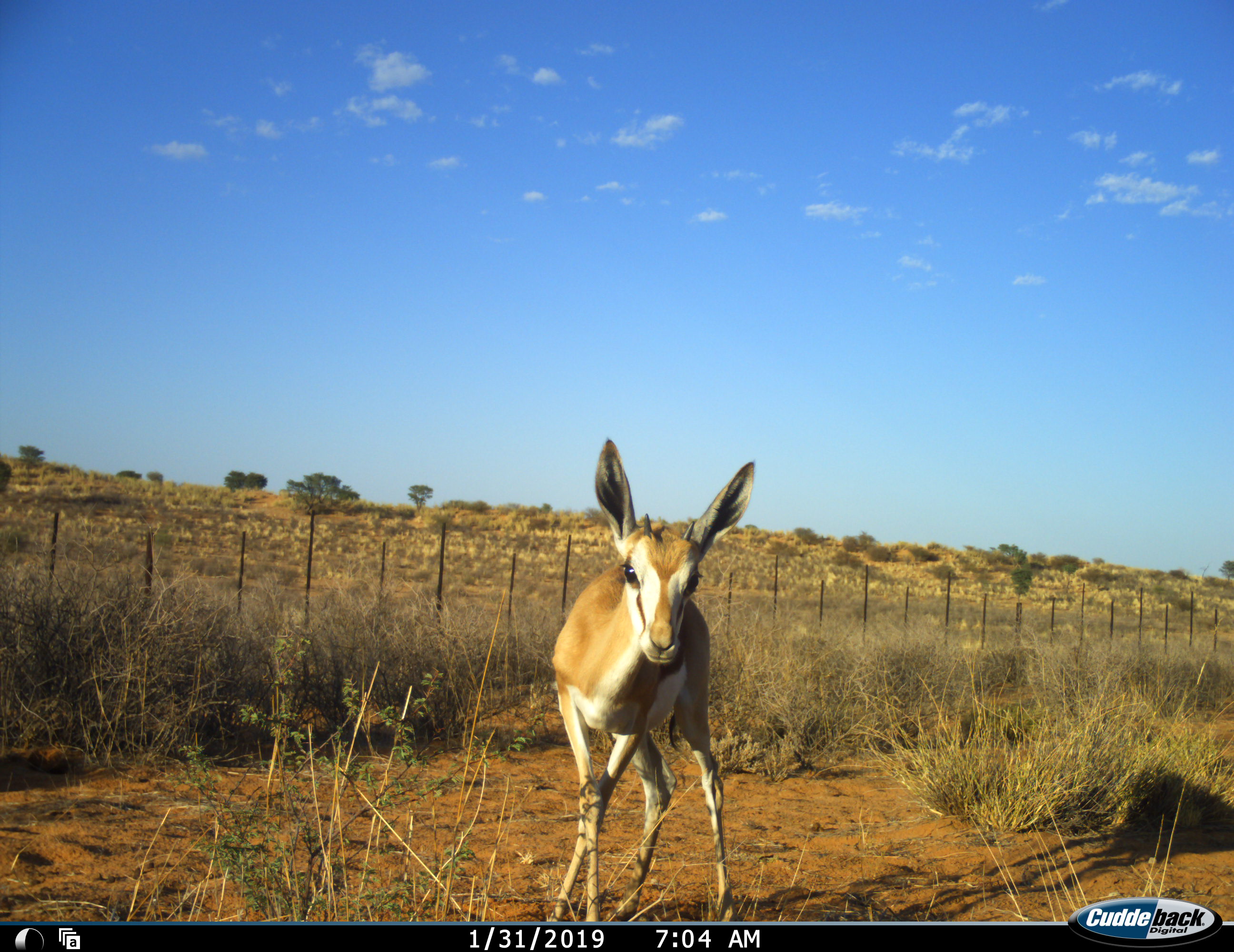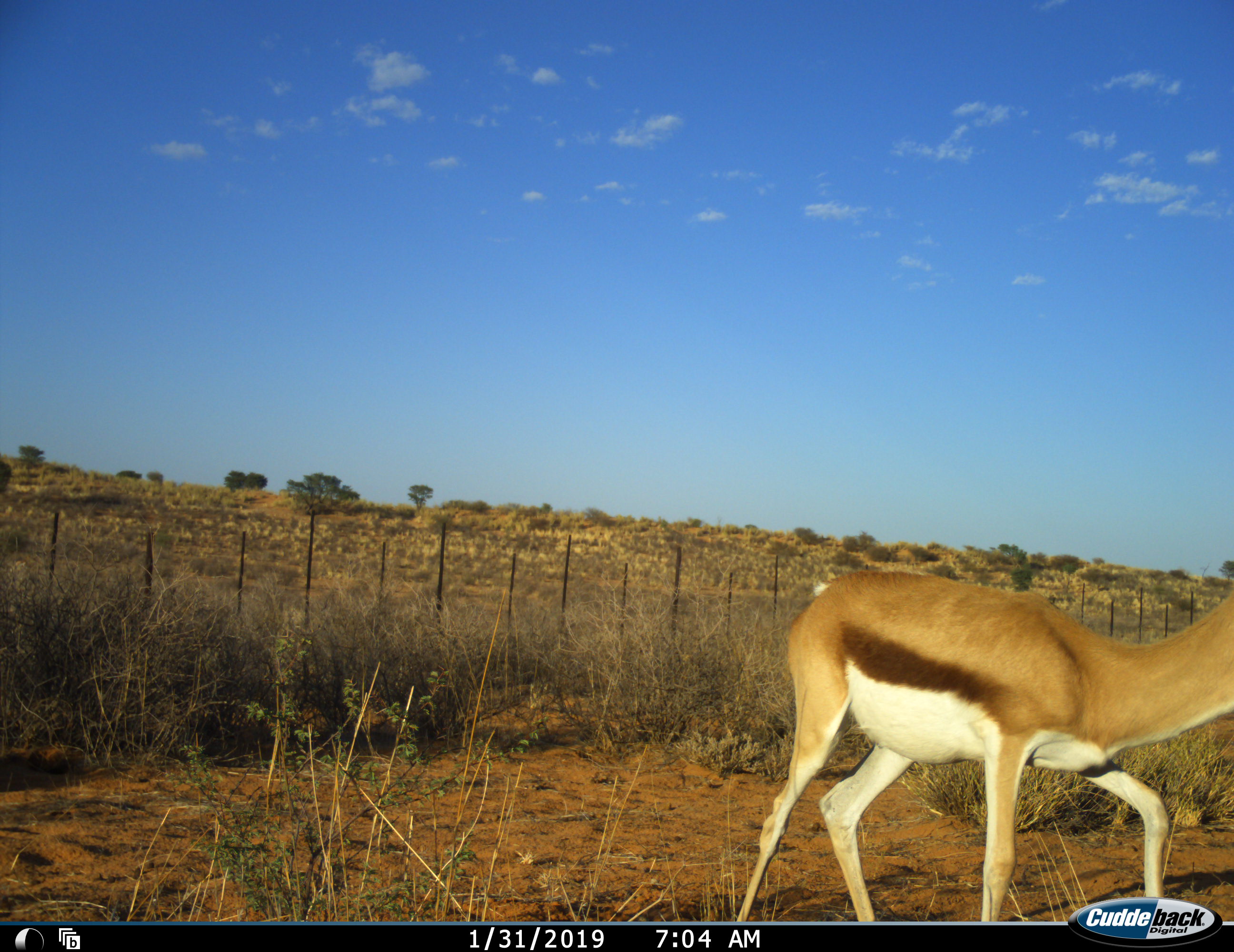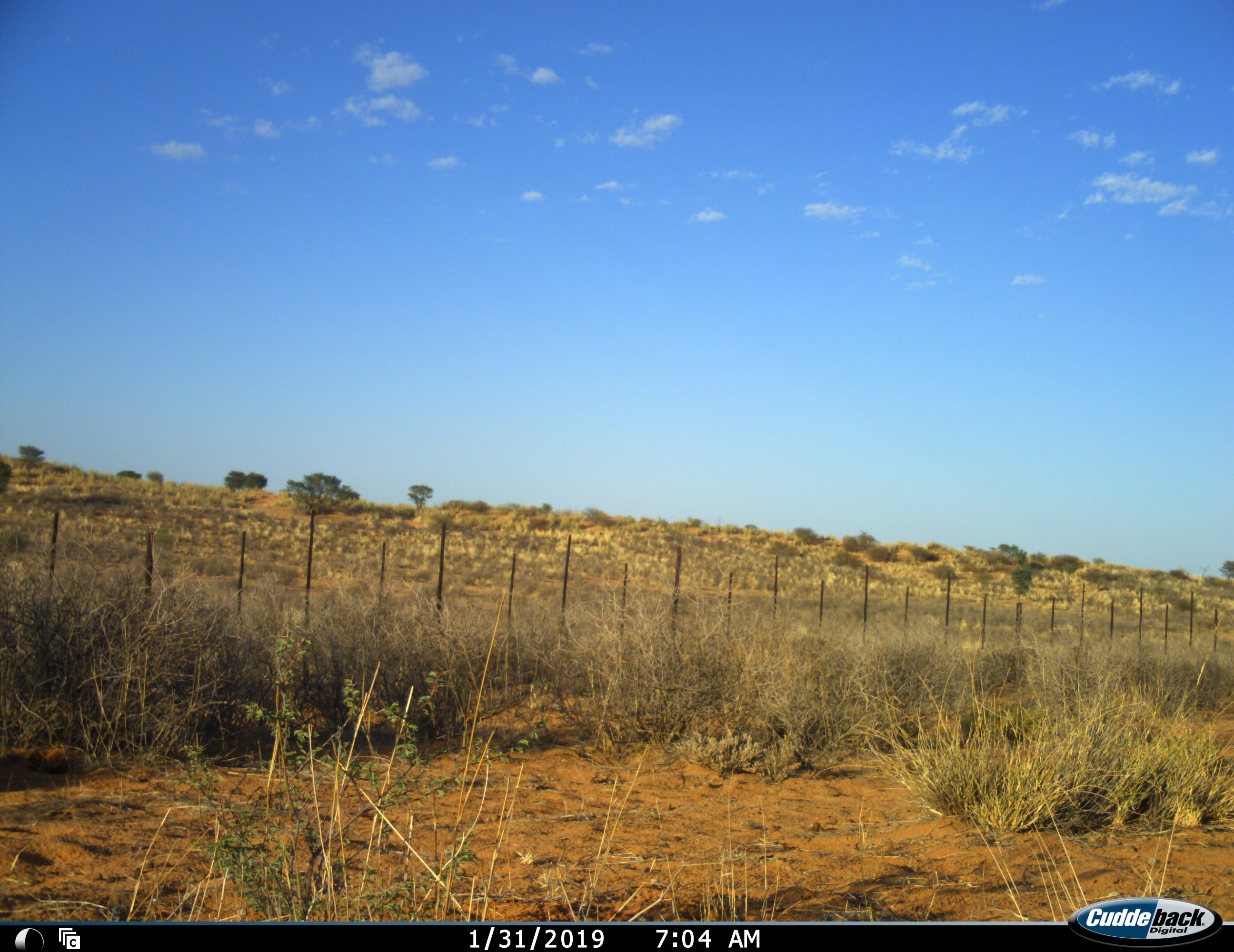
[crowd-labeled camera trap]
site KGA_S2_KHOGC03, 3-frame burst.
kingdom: Animalia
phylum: Chordata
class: Mammalia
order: Artiodactyla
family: Bovidae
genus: Antidorcas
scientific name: Antidorcas marsupialis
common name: springbok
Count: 1.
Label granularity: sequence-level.